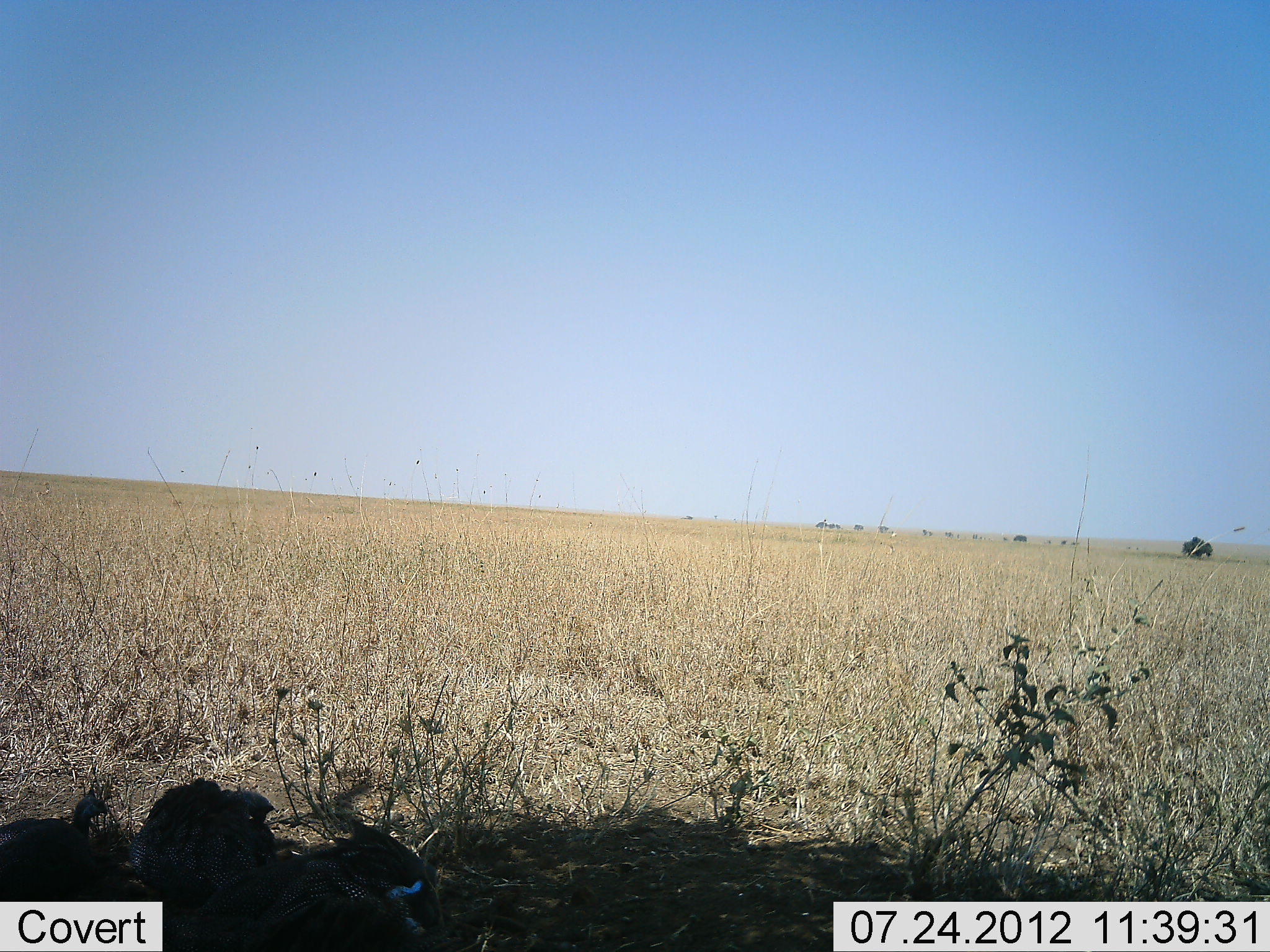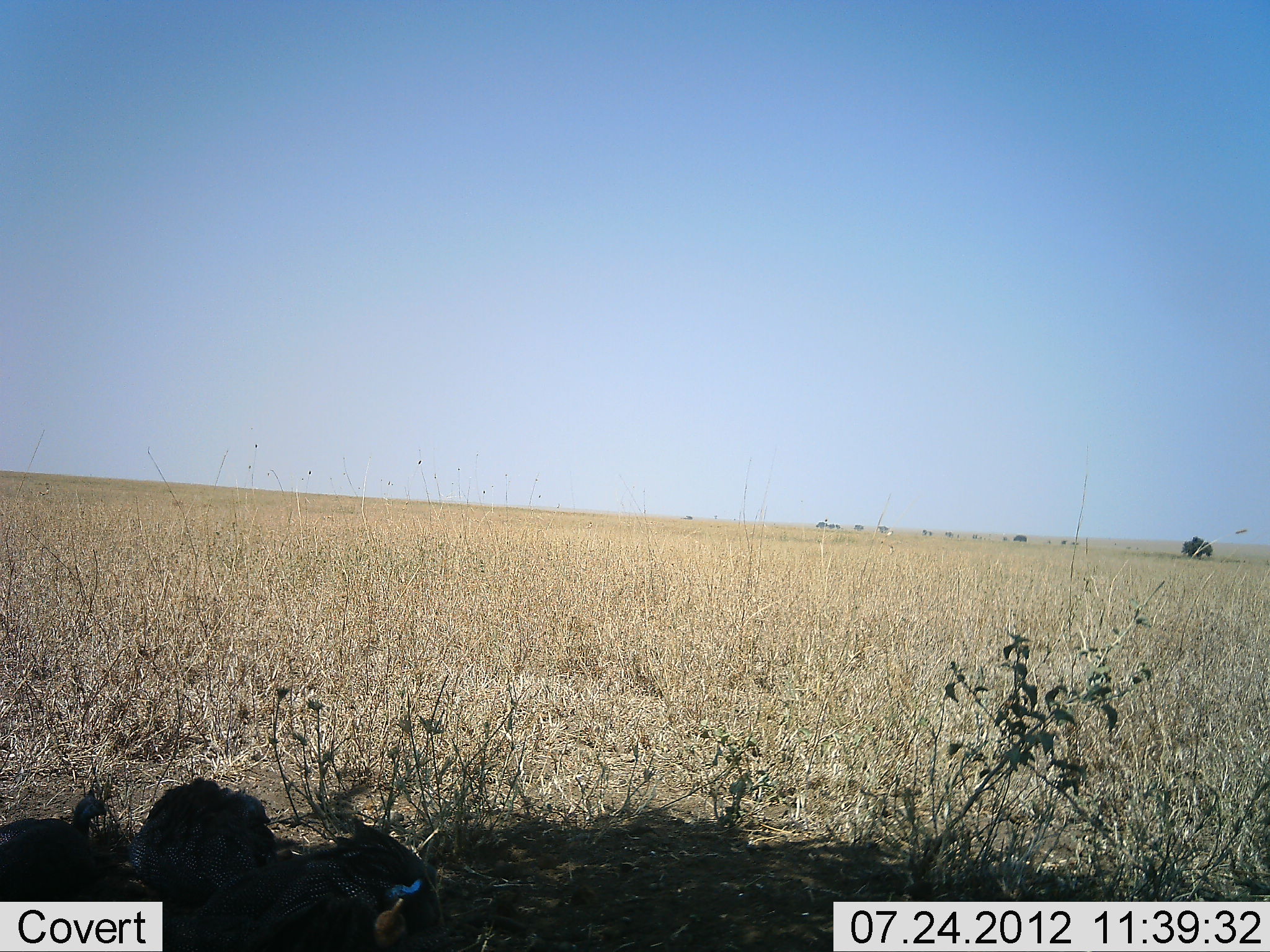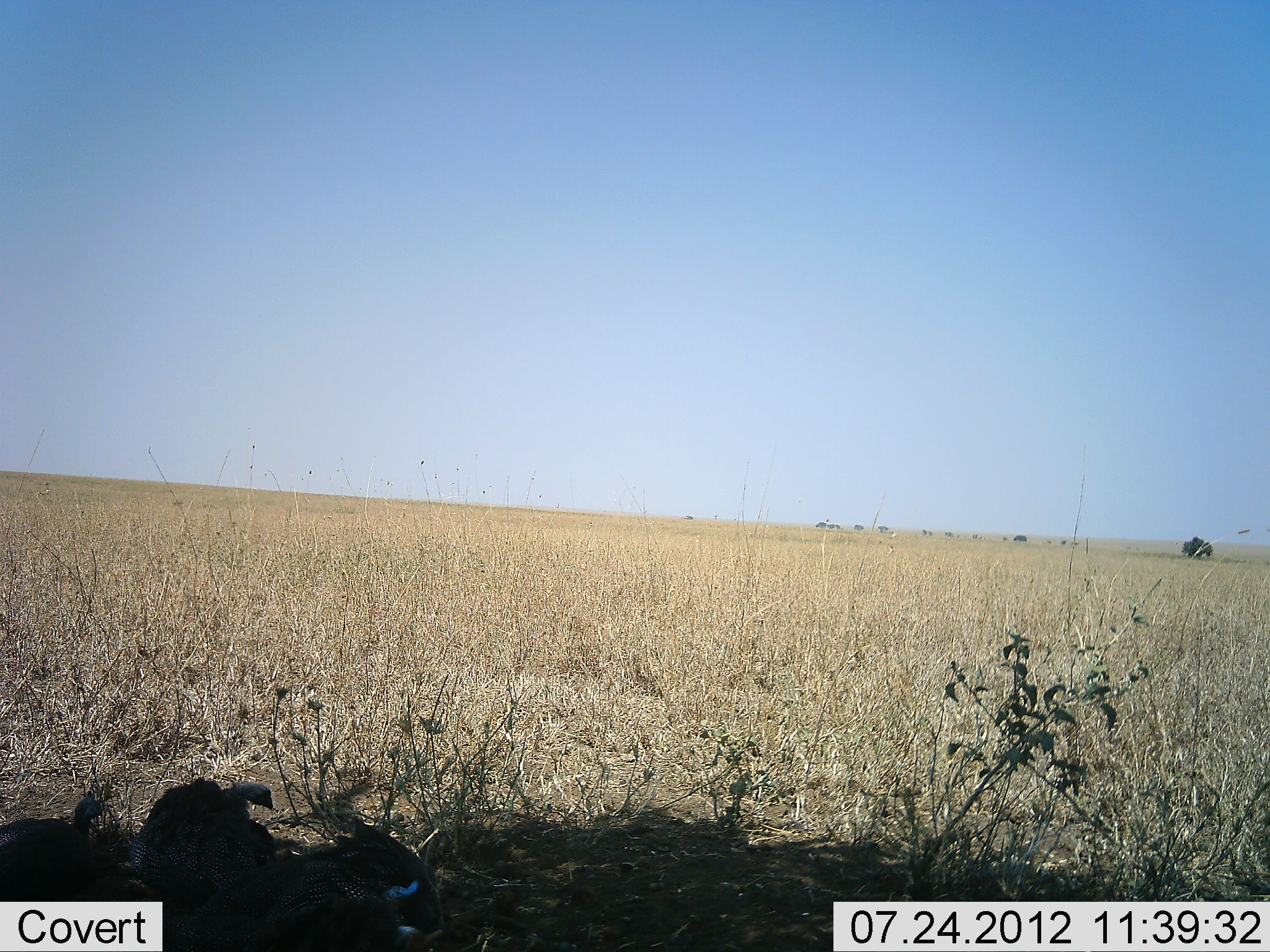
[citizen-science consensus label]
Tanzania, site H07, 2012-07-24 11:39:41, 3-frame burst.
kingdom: Animalia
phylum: Chordata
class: Aves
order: Galliformes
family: Numididae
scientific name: Numididae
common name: guinea fowl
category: guineafowl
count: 3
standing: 45%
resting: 55%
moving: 0%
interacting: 0%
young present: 0%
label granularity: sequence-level